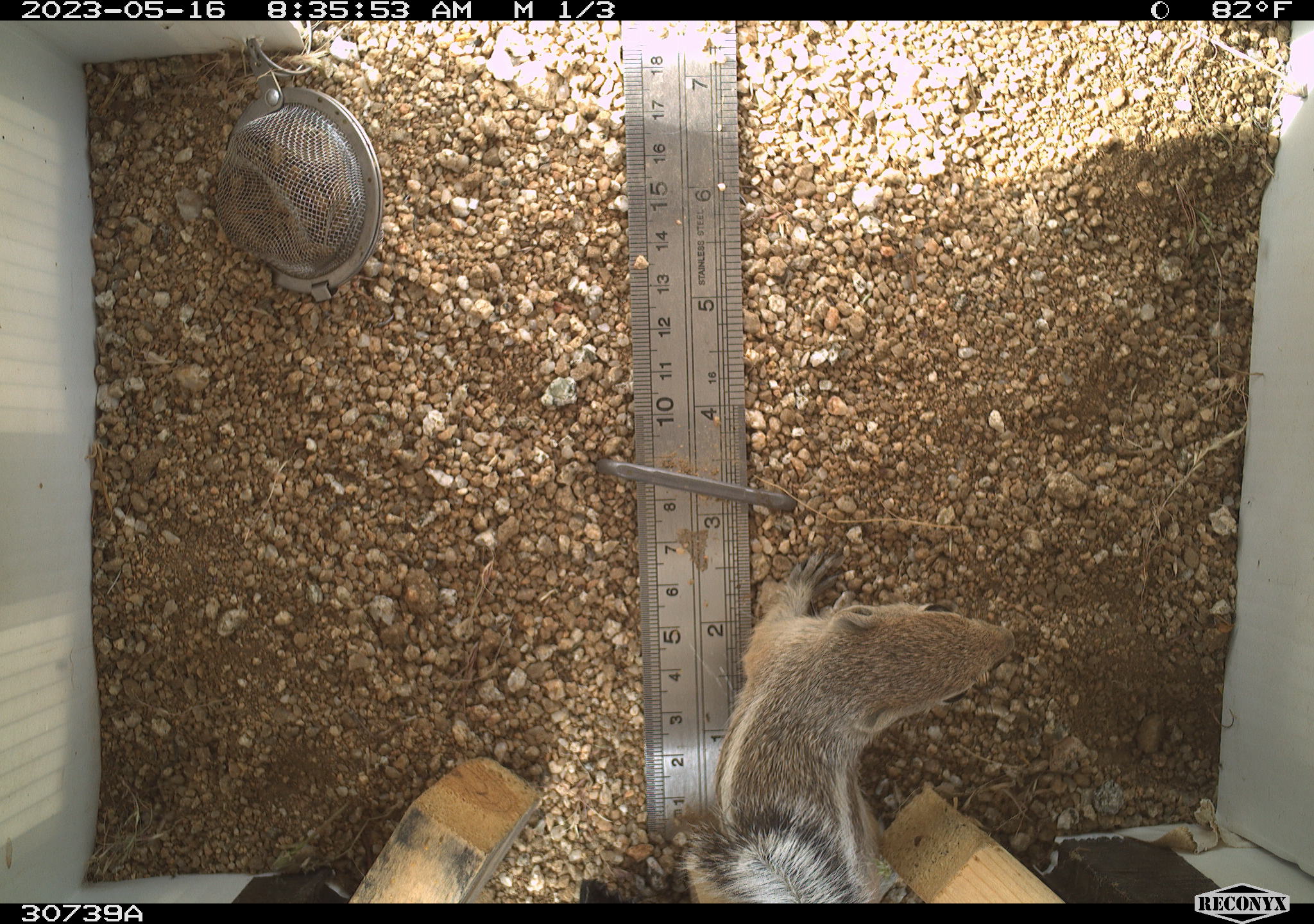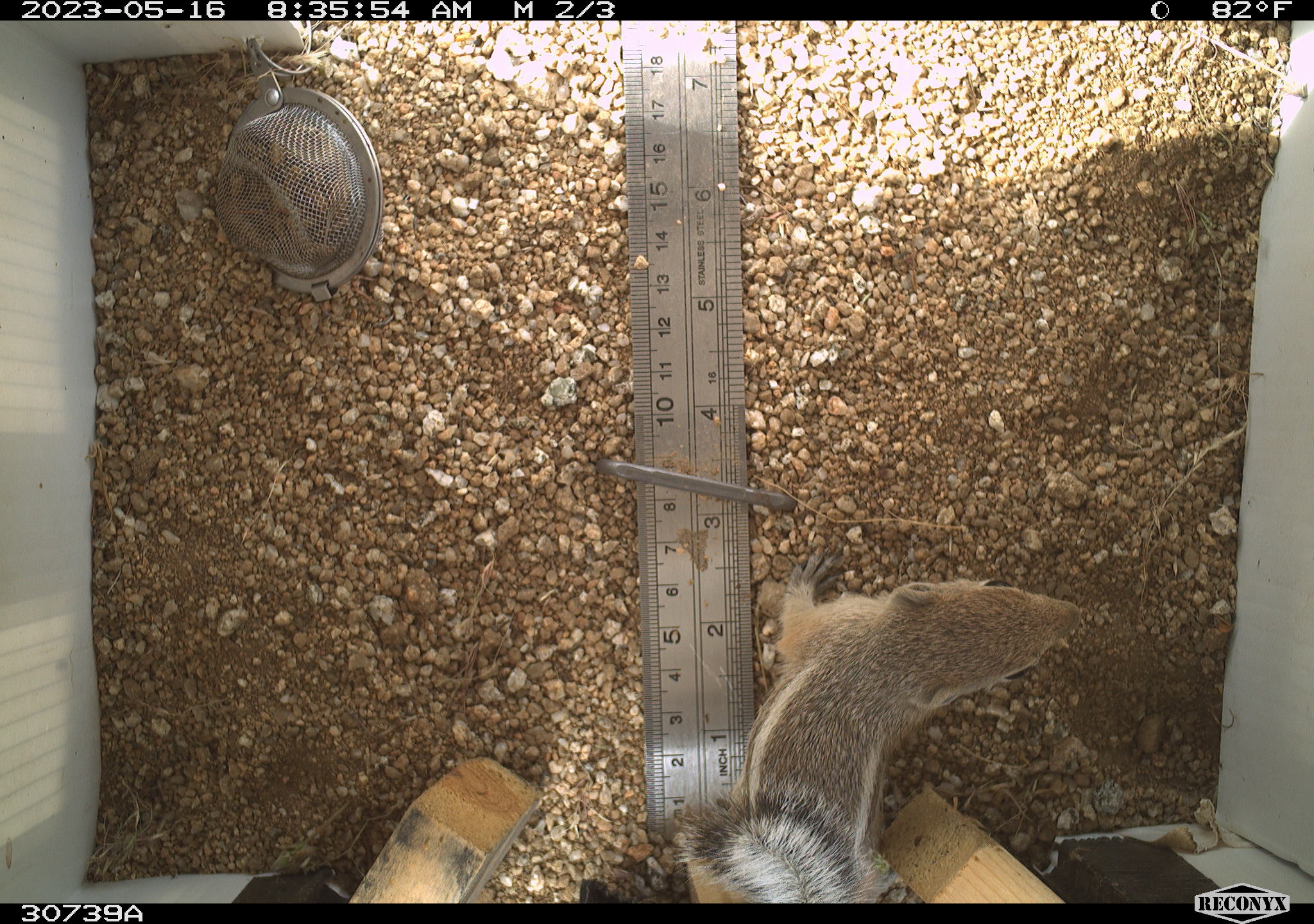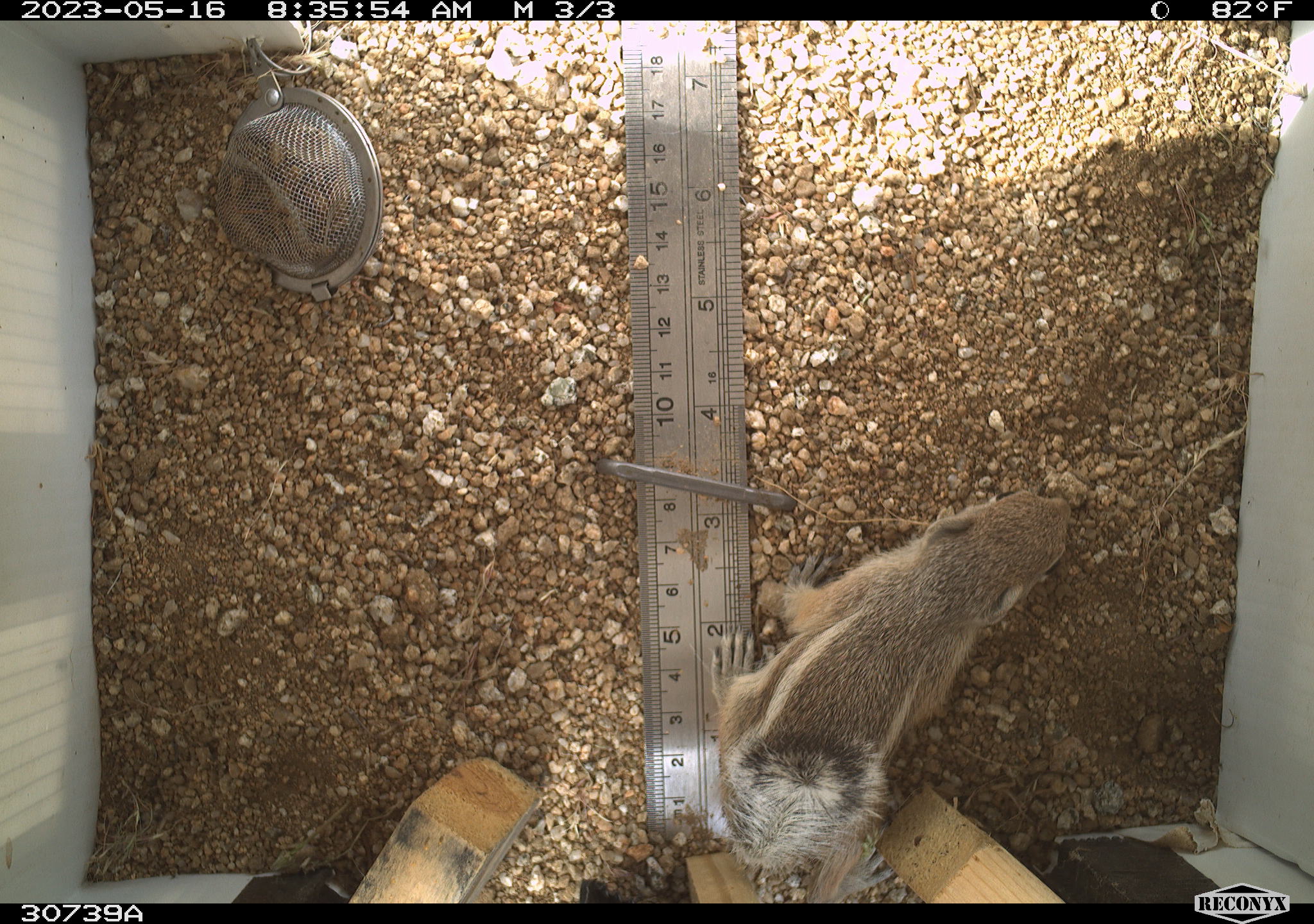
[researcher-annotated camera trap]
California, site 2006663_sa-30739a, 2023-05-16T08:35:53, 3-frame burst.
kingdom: Animalia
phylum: Chordata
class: Mammalia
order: Rodentia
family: Sciuridae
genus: Ammospermophilus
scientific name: Ammospermophilus leucurus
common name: white-tailed antelope squirrel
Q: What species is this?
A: White-tailed antelope squirrel (Ammospermophilus leucurus).